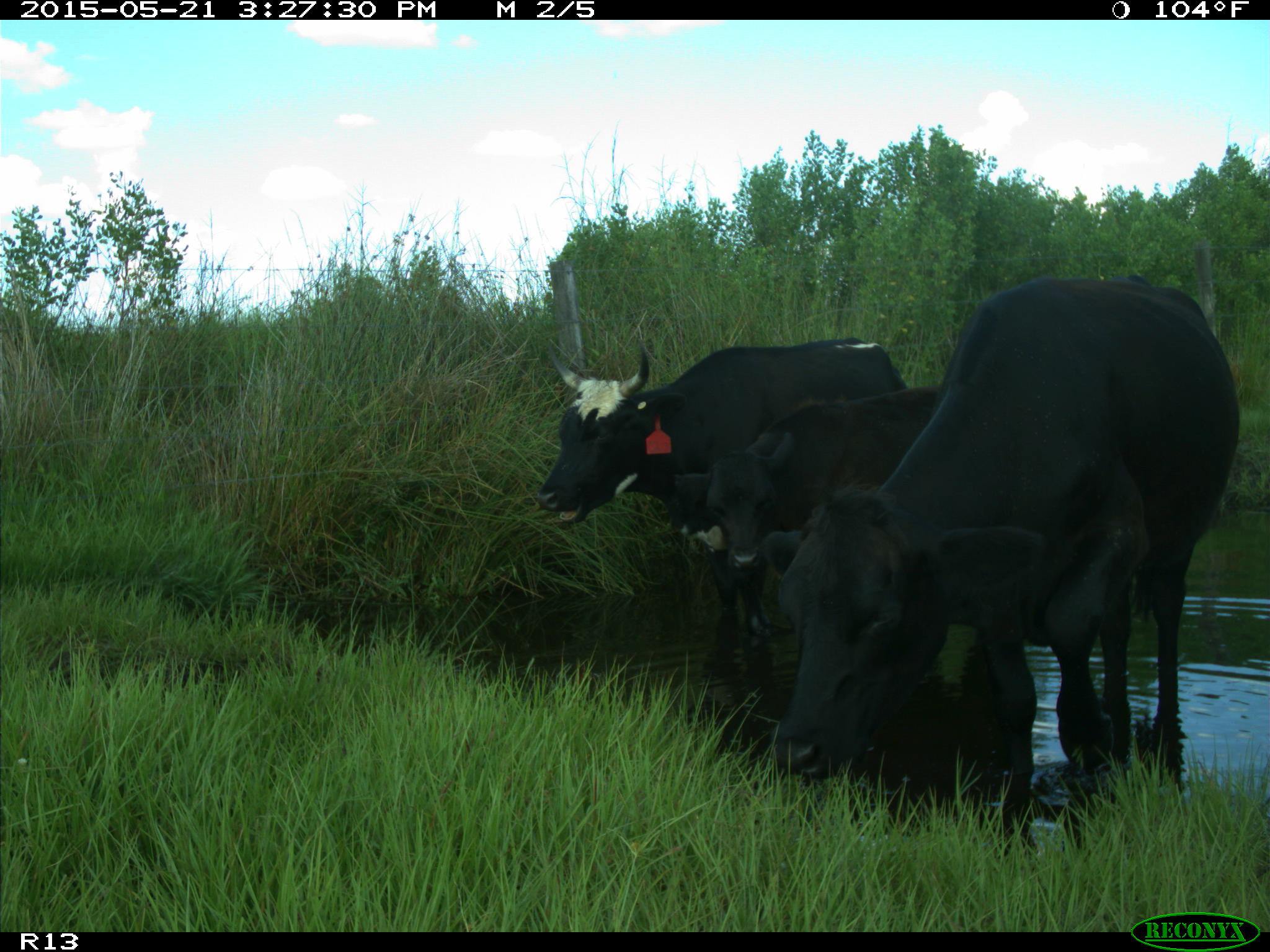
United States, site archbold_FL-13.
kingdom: Animalia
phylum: Chordata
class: Mammalia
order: Artiodactyla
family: Bovidae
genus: Bos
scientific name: Bos taurus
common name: domestic cow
Bos taurus (domestic cow).